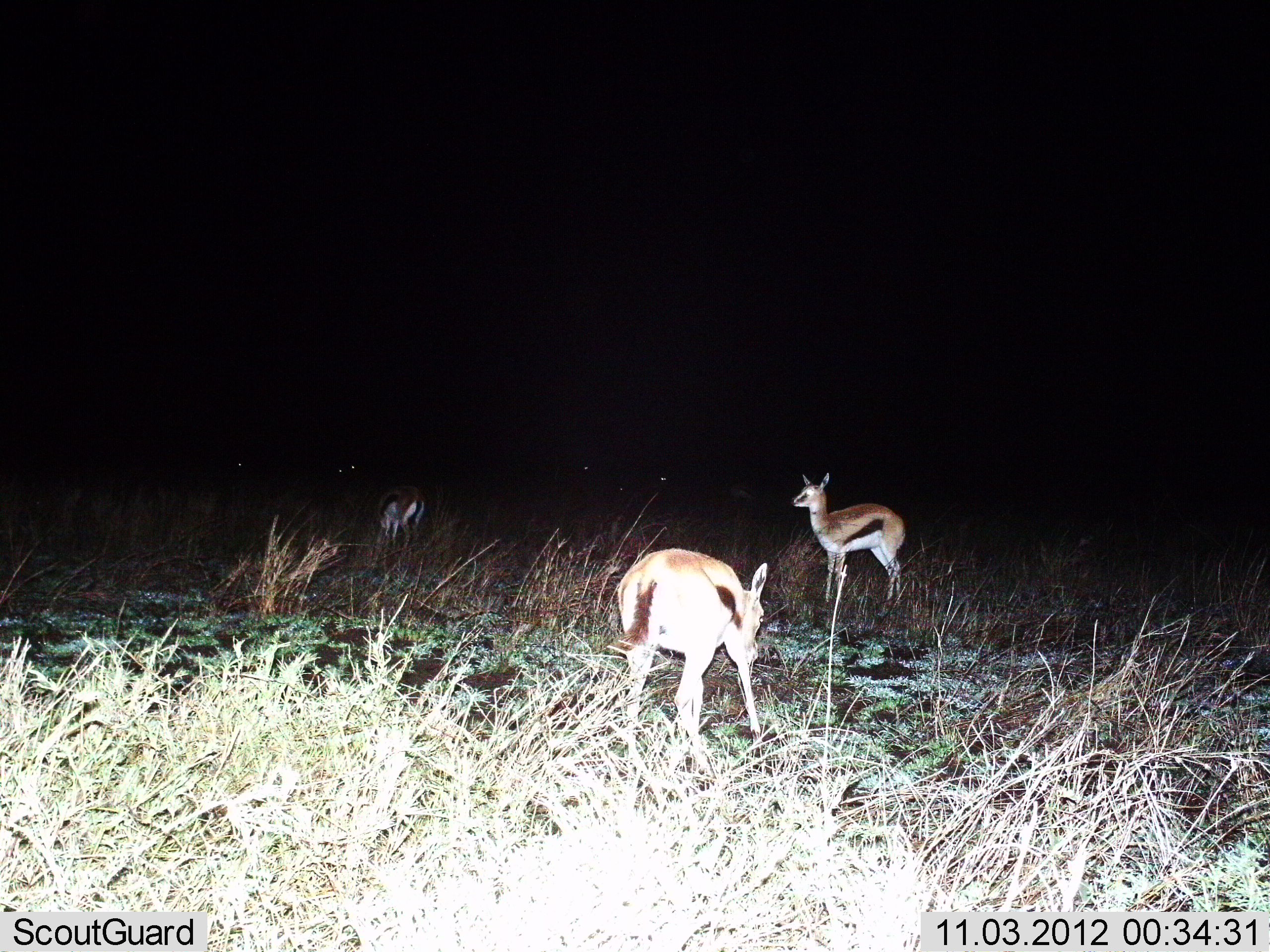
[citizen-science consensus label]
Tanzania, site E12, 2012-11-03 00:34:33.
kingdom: Animalia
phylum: Chordata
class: Mammalia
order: Artiodactyla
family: Bovidae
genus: Eudorcas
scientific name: Eudorcas thomsonii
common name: thomson's gazelle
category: gazellethomsons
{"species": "gazellethomsons (thomson's gazelle) (Eudorcas thomsonii)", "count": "3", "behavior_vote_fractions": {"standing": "100%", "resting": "0%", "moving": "10%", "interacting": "0%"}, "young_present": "0%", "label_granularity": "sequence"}